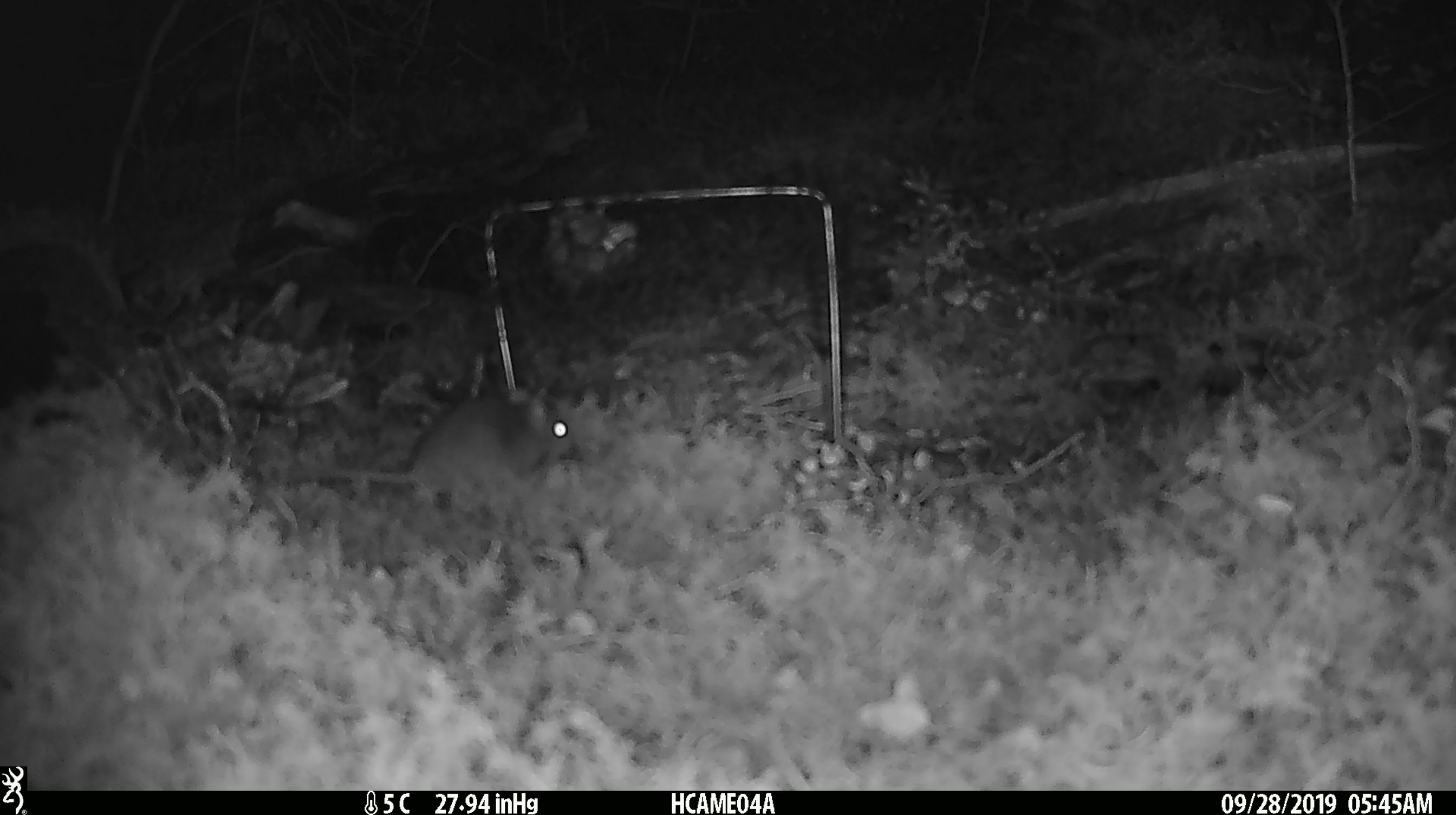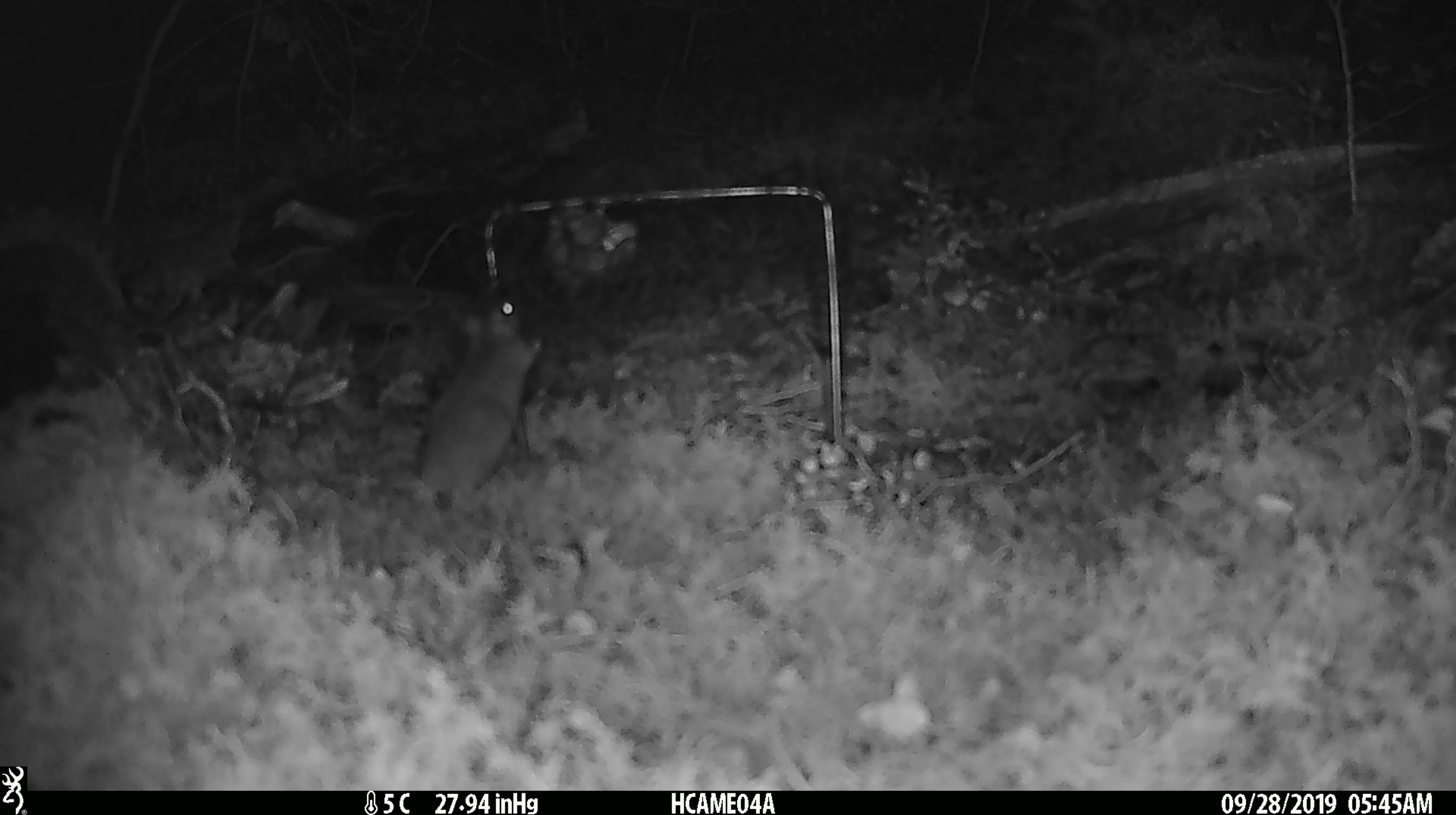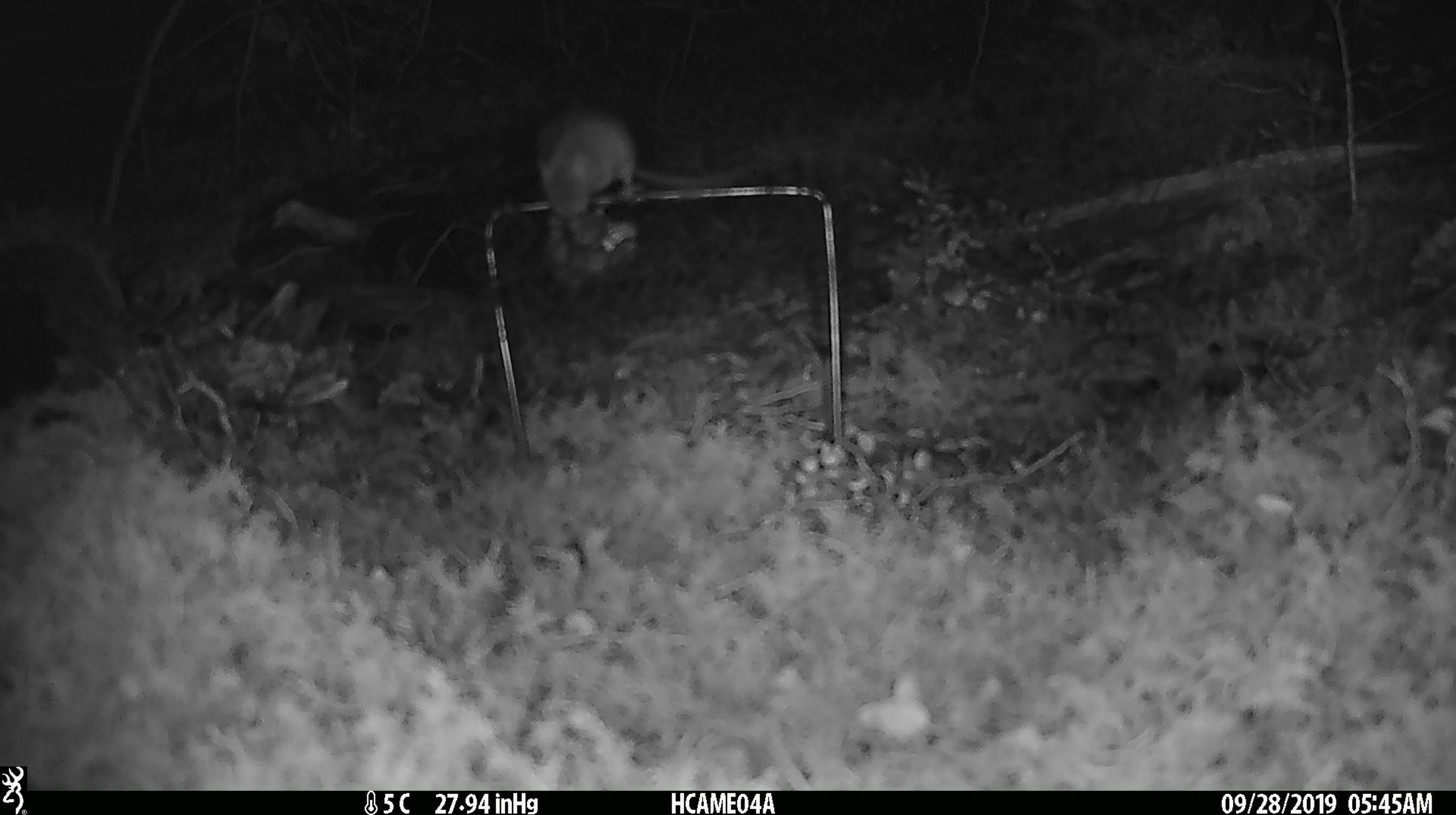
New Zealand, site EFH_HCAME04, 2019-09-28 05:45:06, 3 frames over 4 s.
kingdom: Animalia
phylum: Chordata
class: Mammalia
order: Rodentia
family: Muridae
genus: Mus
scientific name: Mus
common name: mouse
Mouse (Mus).